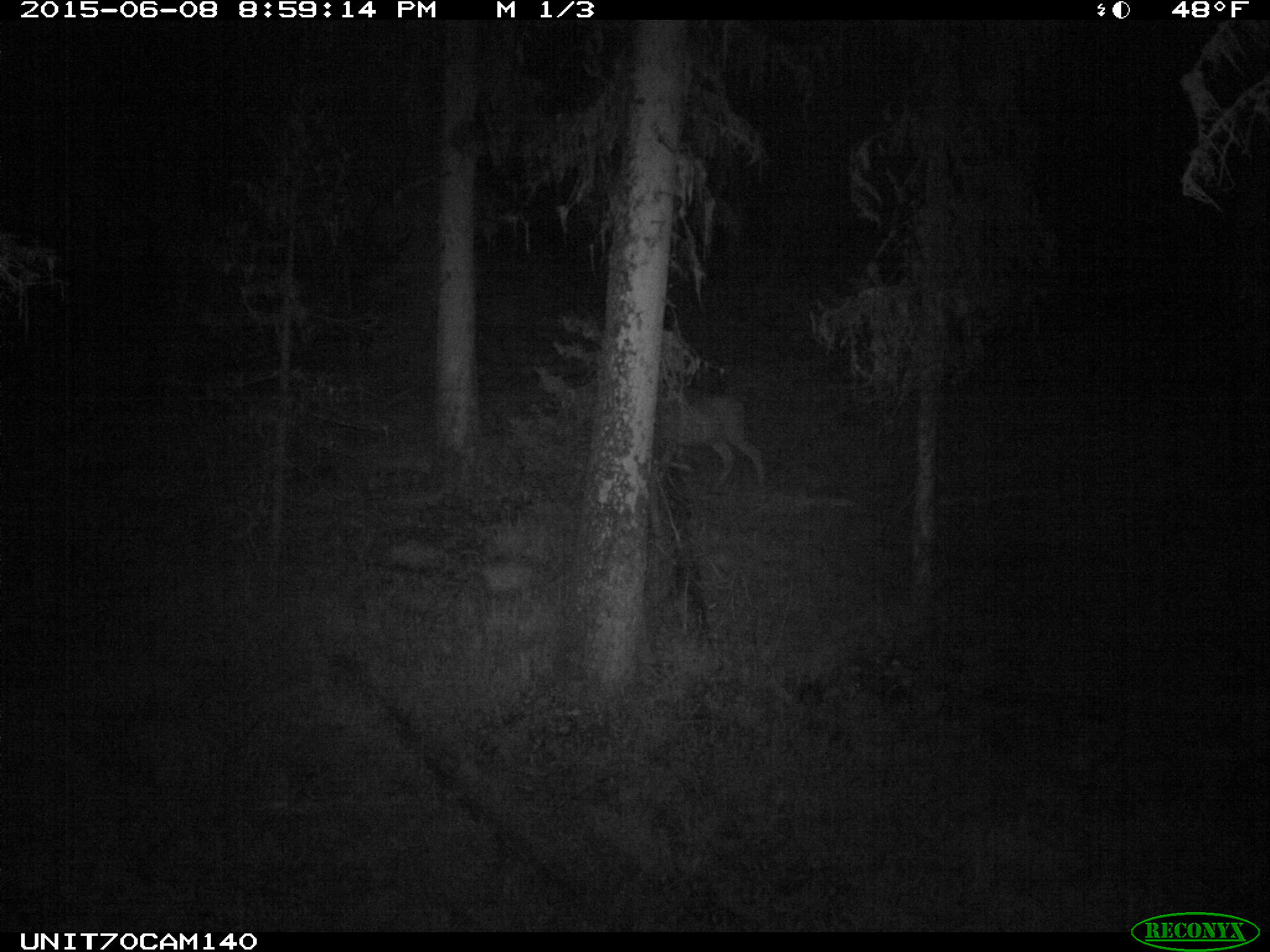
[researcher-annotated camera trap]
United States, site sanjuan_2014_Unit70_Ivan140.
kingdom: Animalia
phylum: Chordata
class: Mammalia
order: Artiodactyla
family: Cervidae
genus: Odocoileus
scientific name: Odocoileus hemionus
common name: mule deer